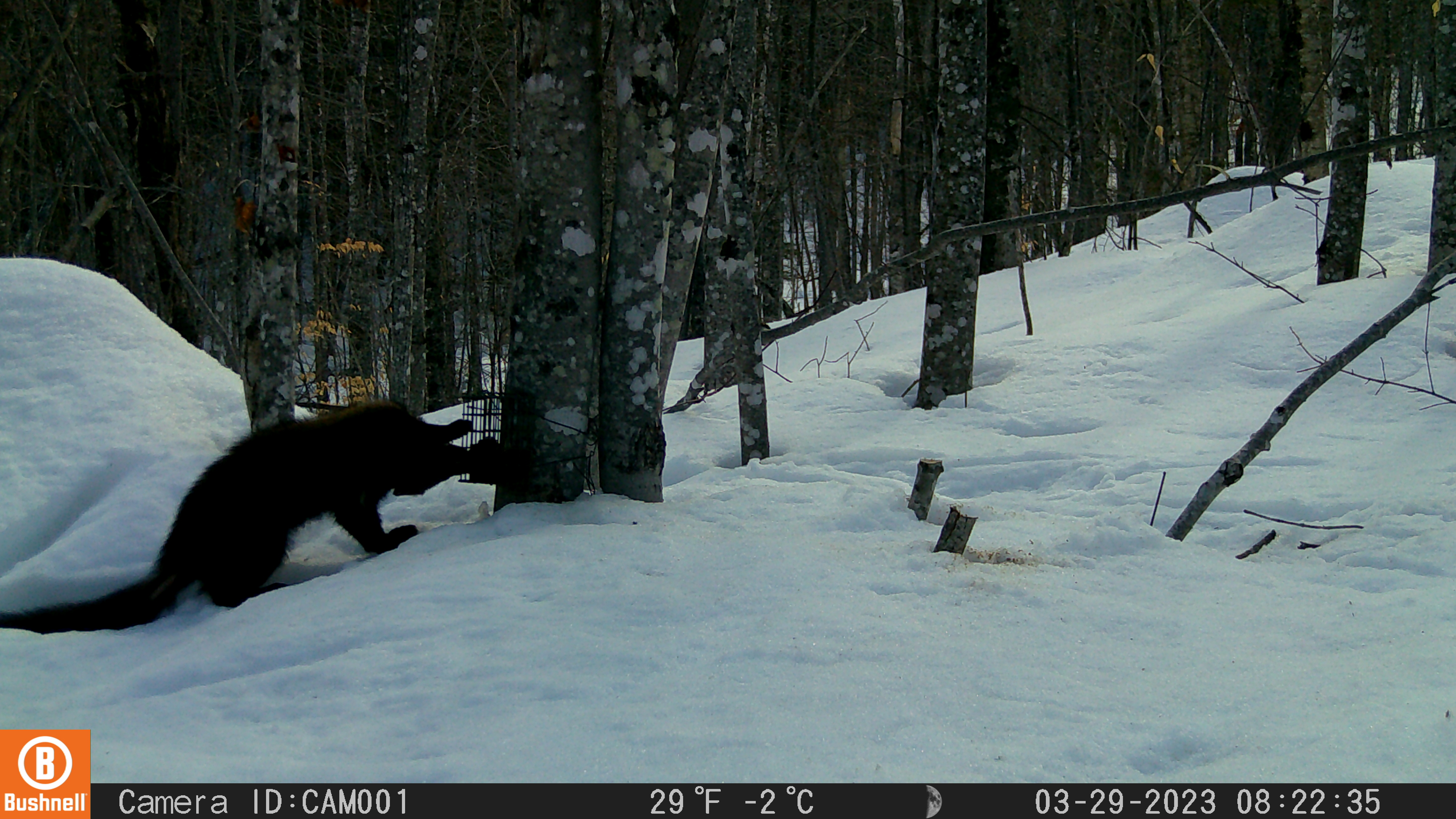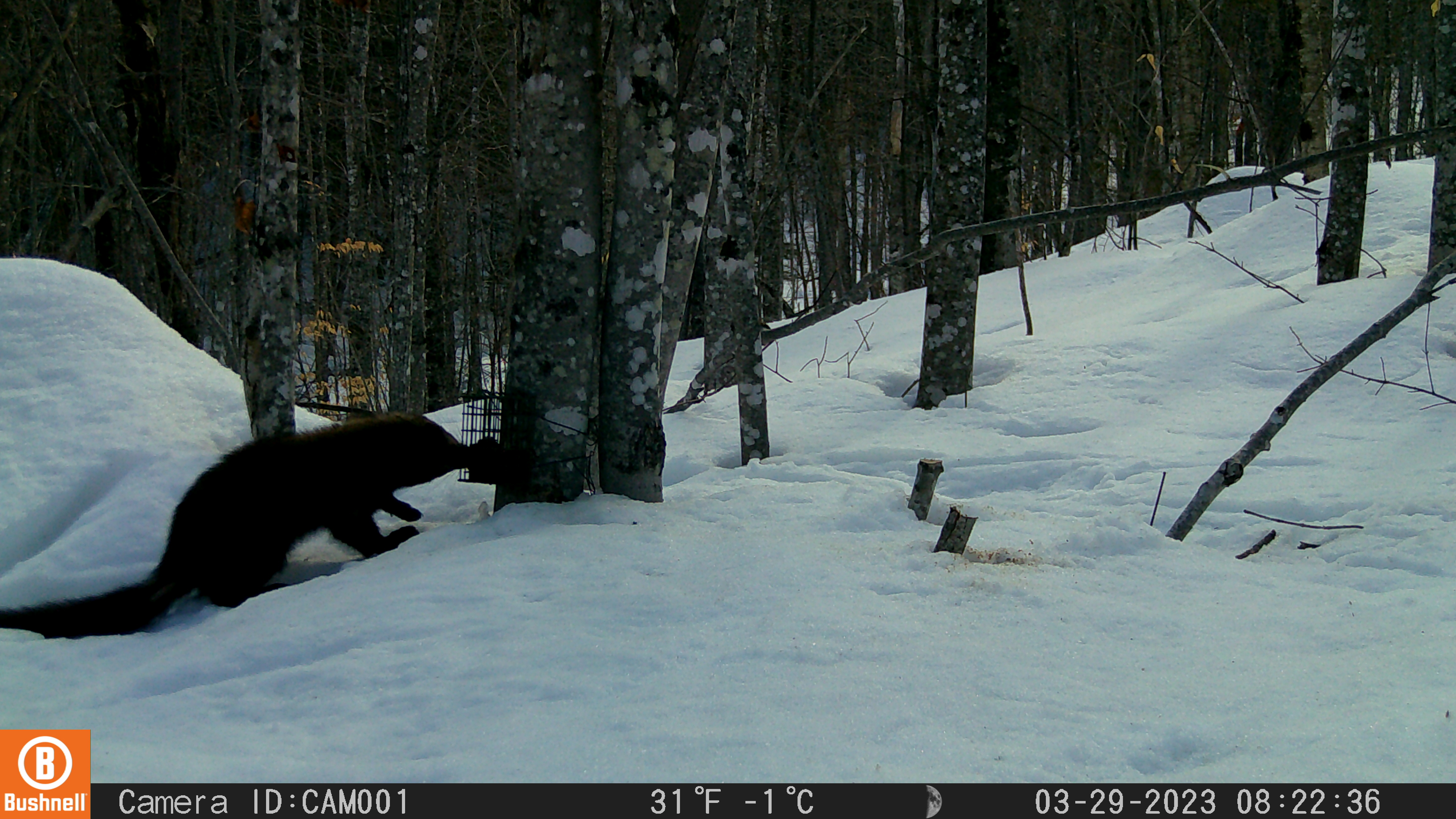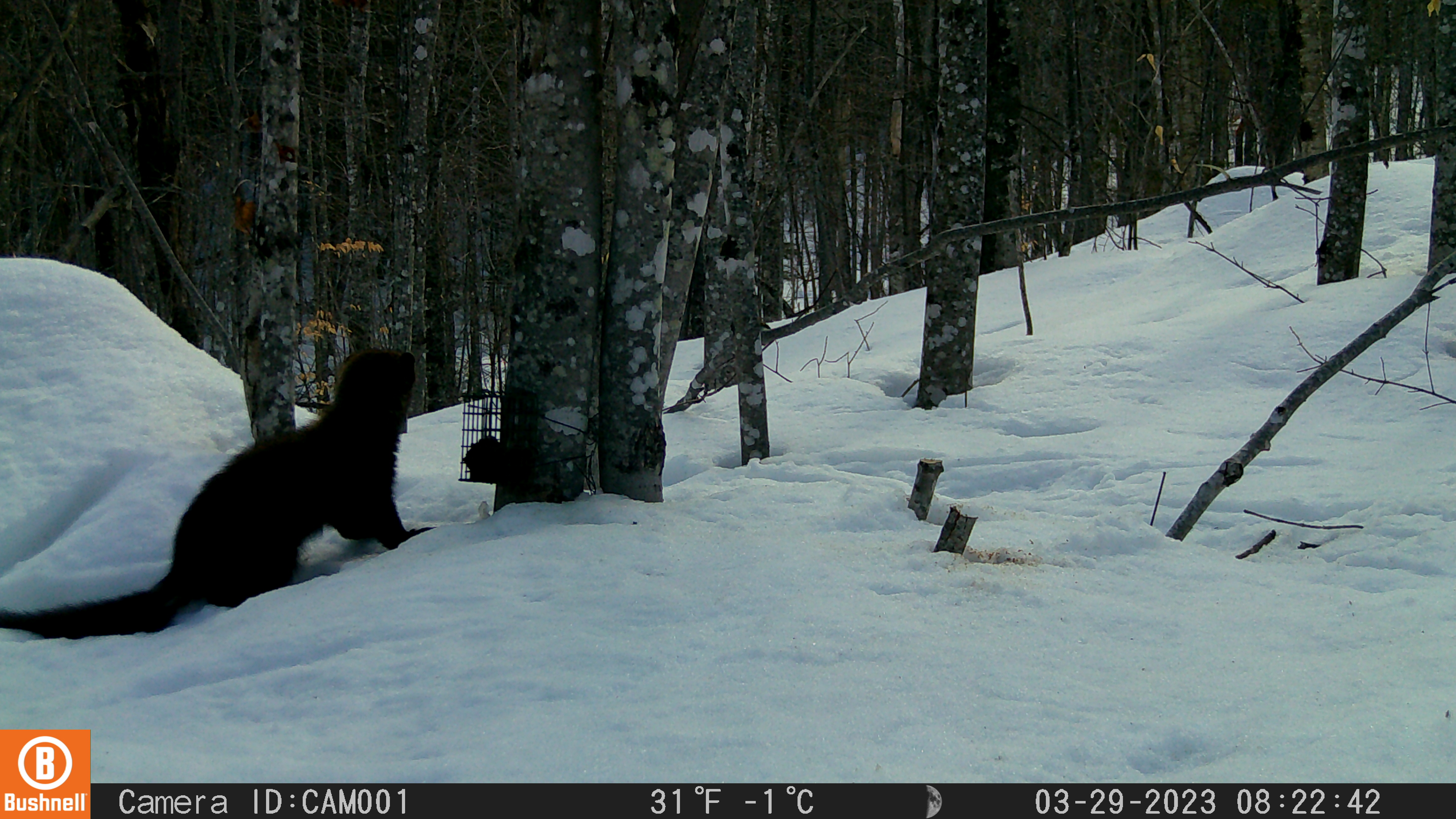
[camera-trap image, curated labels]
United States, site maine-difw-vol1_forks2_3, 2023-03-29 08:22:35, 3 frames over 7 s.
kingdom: Animalia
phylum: Chordata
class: Mammalia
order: Carnivora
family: Mustelidae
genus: Pekania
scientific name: Pekania pennanti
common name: fisher